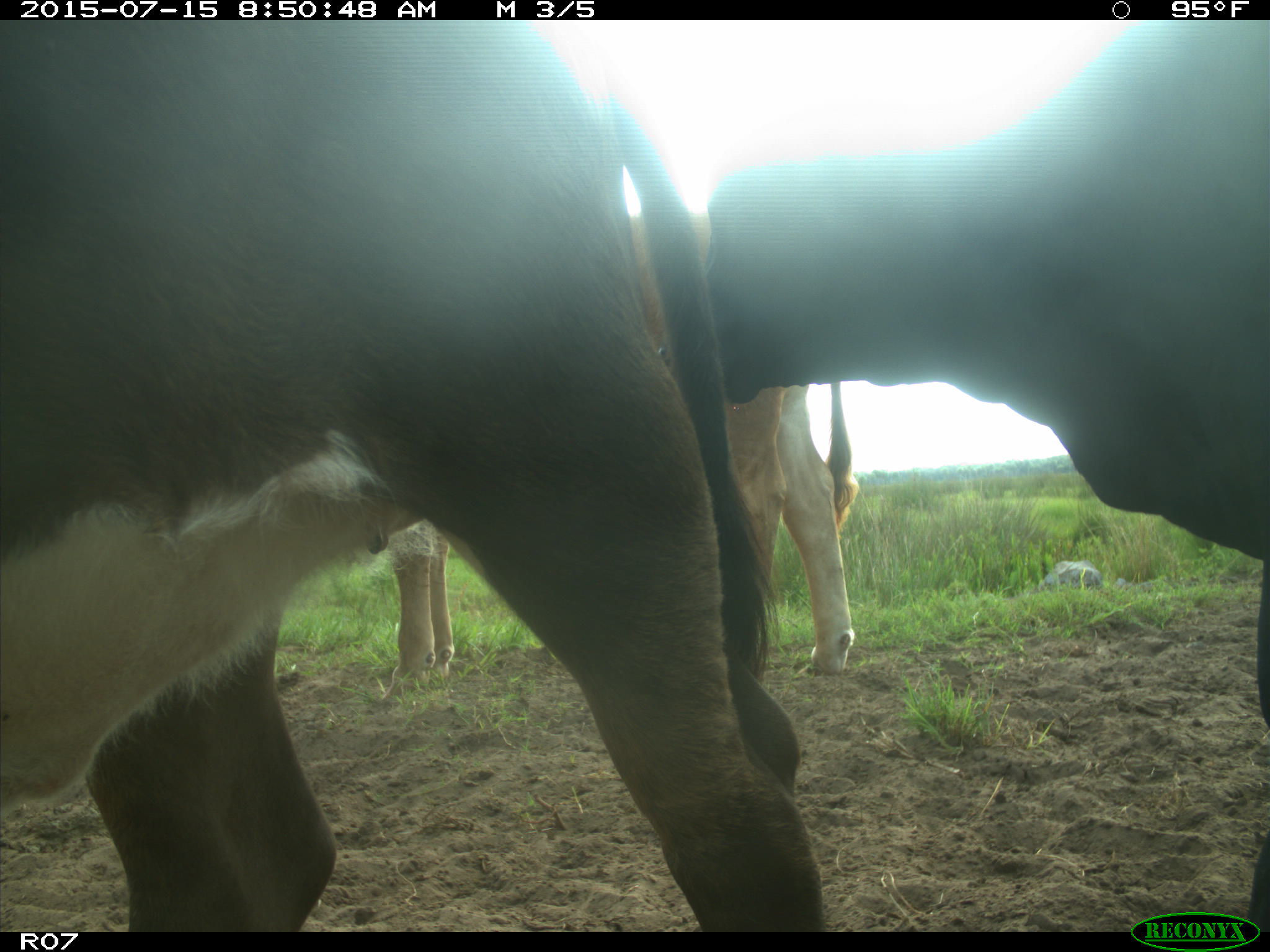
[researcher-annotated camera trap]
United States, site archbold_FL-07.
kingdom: Animalia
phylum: Chordata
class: Mammalia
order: Artiodactyla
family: Bovidae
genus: Bos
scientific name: Bos taurus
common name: domestic cow